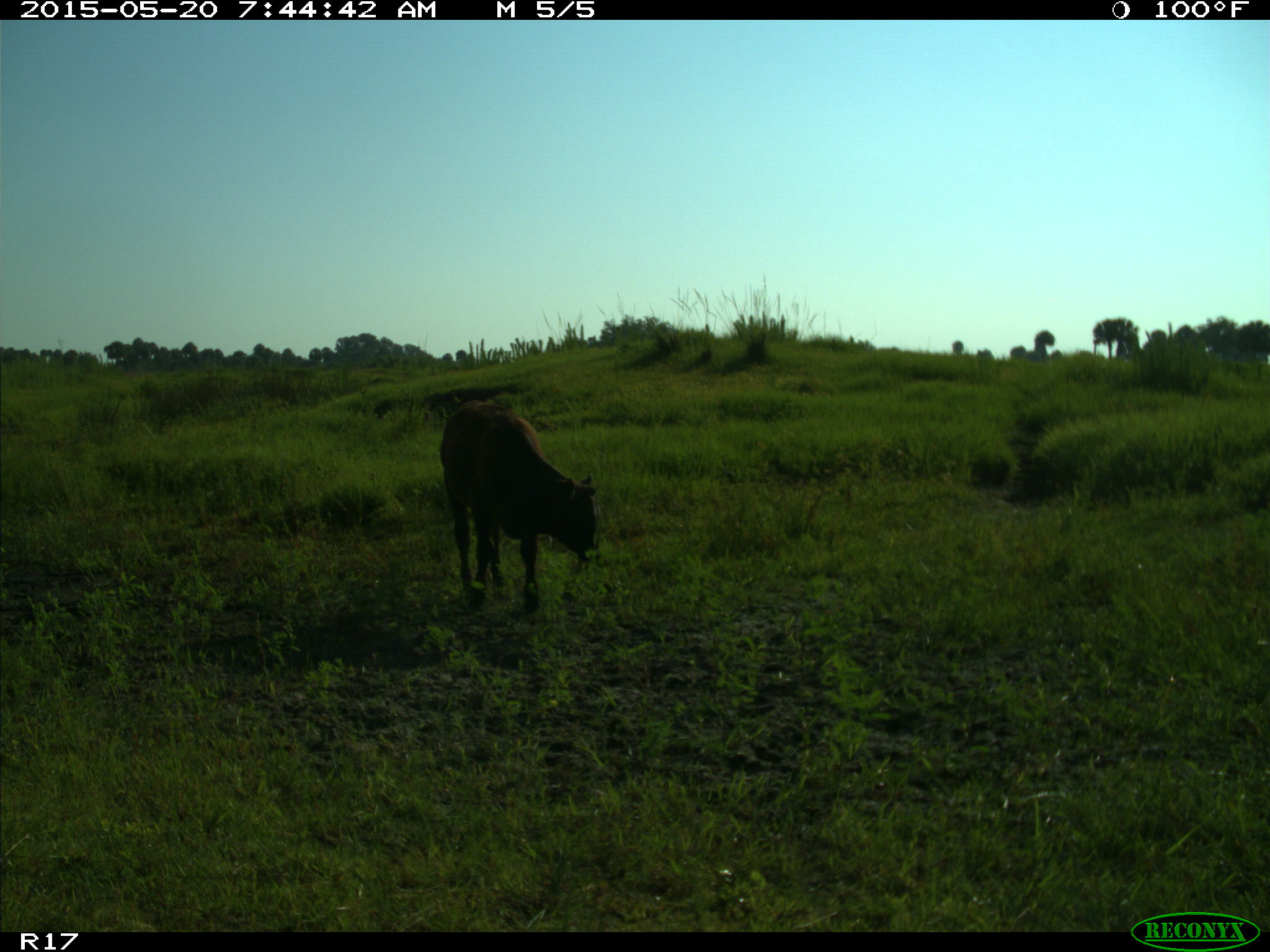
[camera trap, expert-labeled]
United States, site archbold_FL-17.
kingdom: Animalia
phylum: Chordata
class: Mammalia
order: Artiodactyla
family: Bovidae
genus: Bos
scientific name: Bos taurus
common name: domestic cow